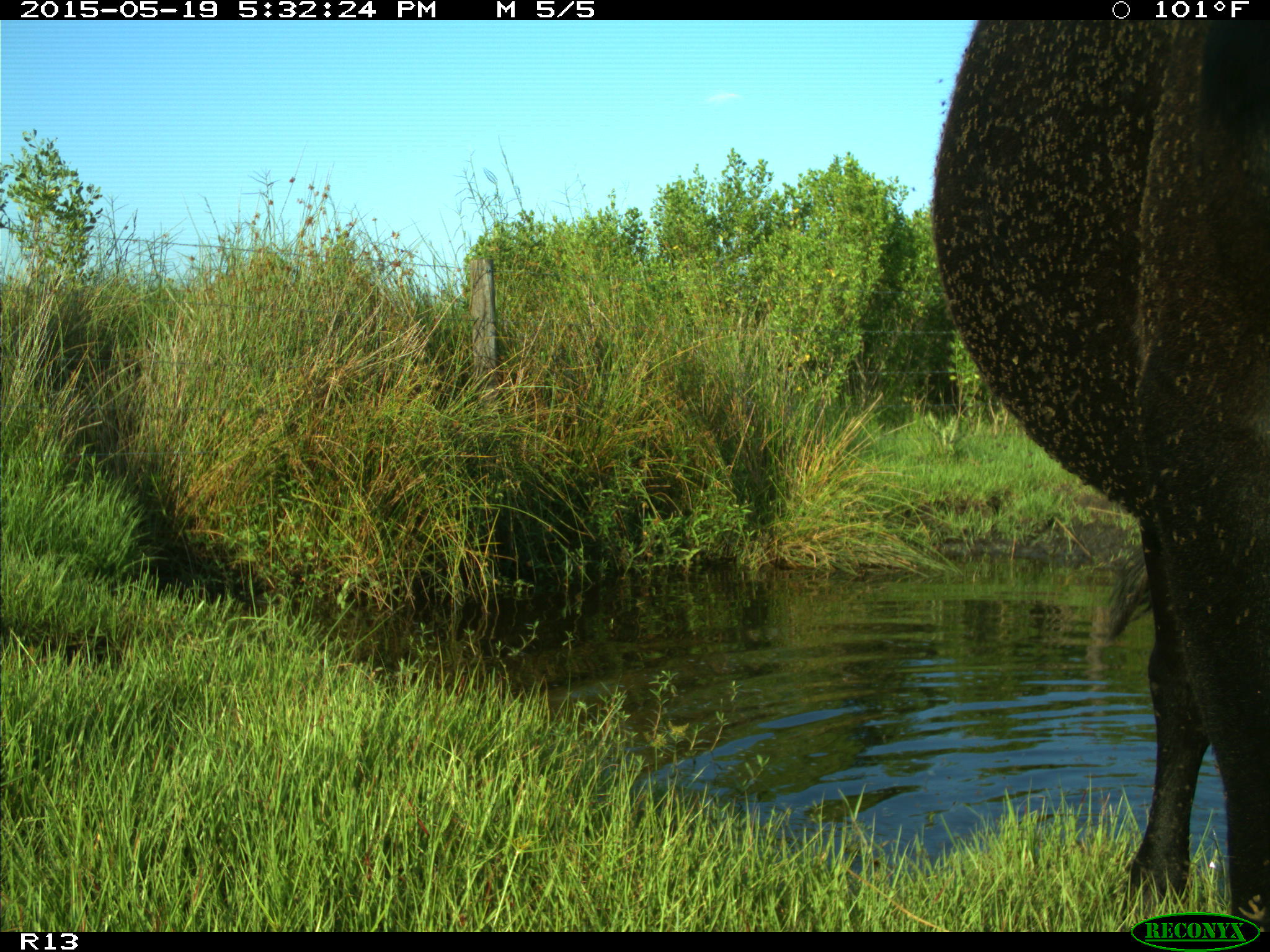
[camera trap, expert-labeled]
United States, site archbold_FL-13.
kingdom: Animalia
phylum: Chordata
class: Mammalia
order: Artiodactyla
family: Bovidae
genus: Bos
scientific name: Bos taurus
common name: domestic cow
Bos taurus (domestic cow).